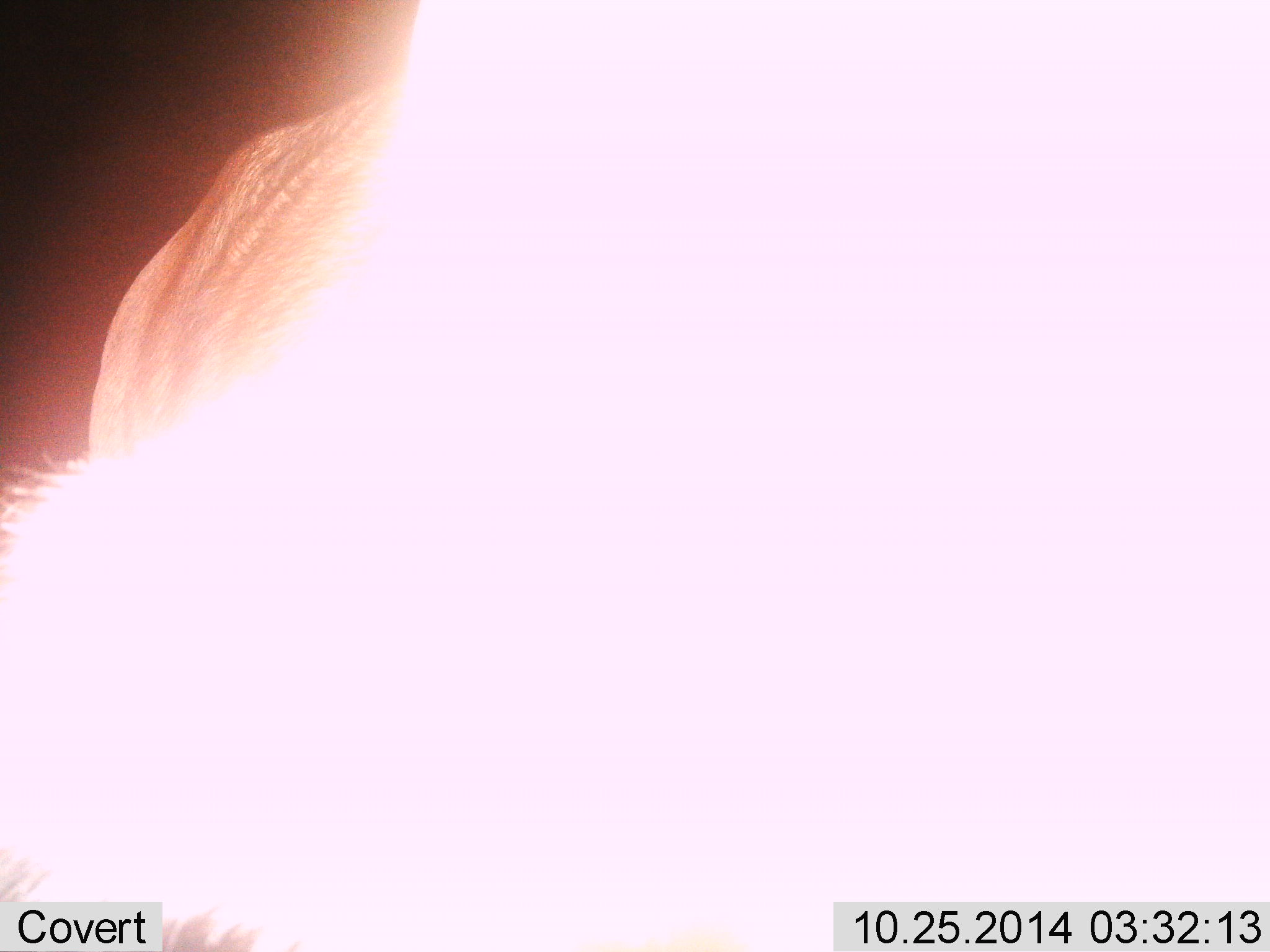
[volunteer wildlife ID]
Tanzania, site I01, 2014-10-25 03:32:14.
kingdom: Animalia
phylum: Chordata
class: Mammalia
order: Artiodactyla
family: Bovidae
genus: Connochaetes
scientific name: Connochaetes taurinus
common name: blue wildebeest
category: wildebeest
Wildebeest (blue wildebeest) (Connochaetes taurinus), count 1. Behavior (volunteer vote fractions): standing 100%, resting 0%, moving 0%, interacting 12%. Young present (vote fraction): 0%. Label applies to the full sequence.